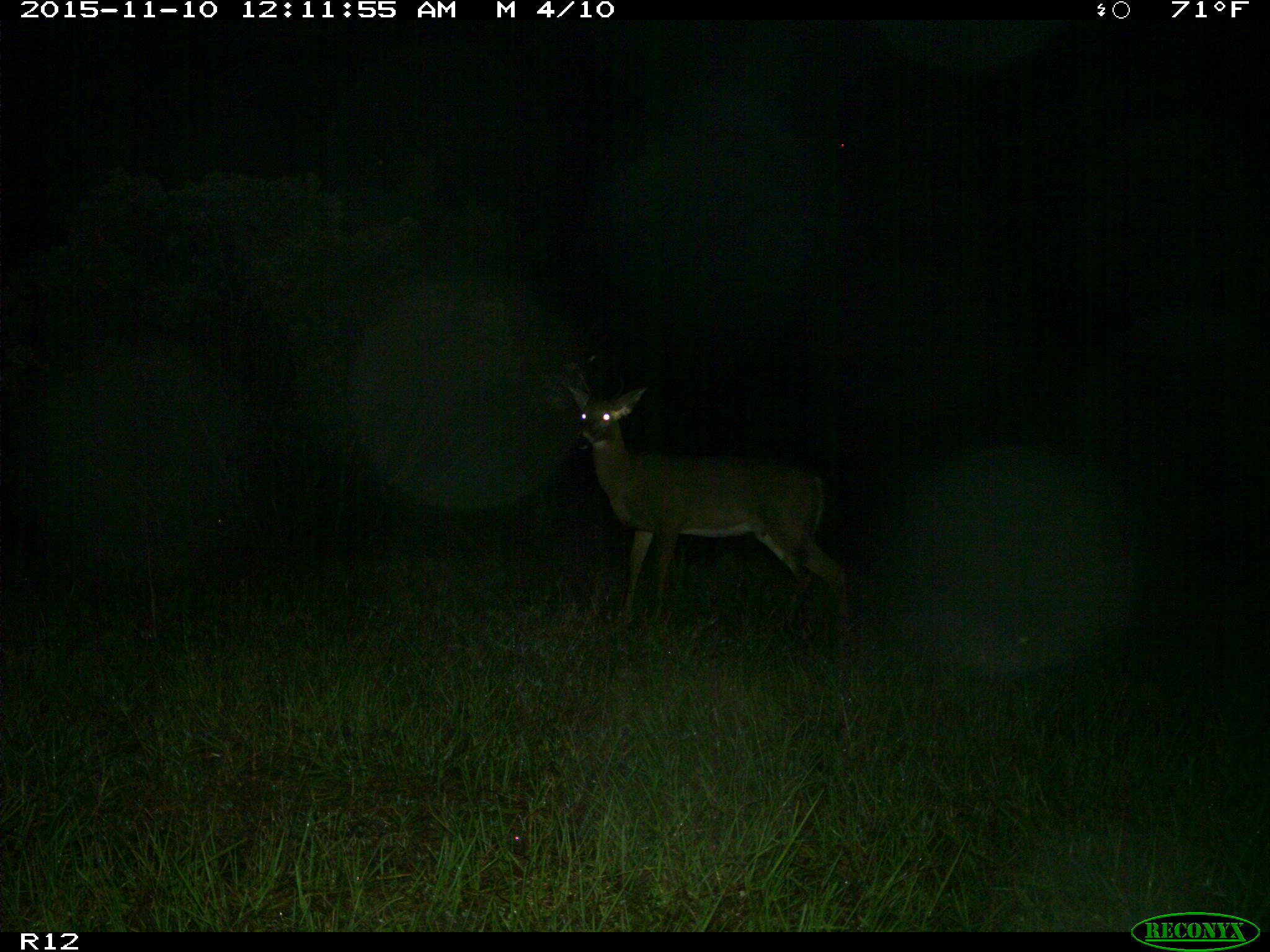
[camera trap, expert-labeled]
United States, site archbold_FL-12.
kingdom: Animalia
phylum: Chordata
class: Mammalia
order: Artiodactyla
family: Cervidae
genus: Odocoileus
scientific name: Odocoileus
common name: deer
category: unidentified deer